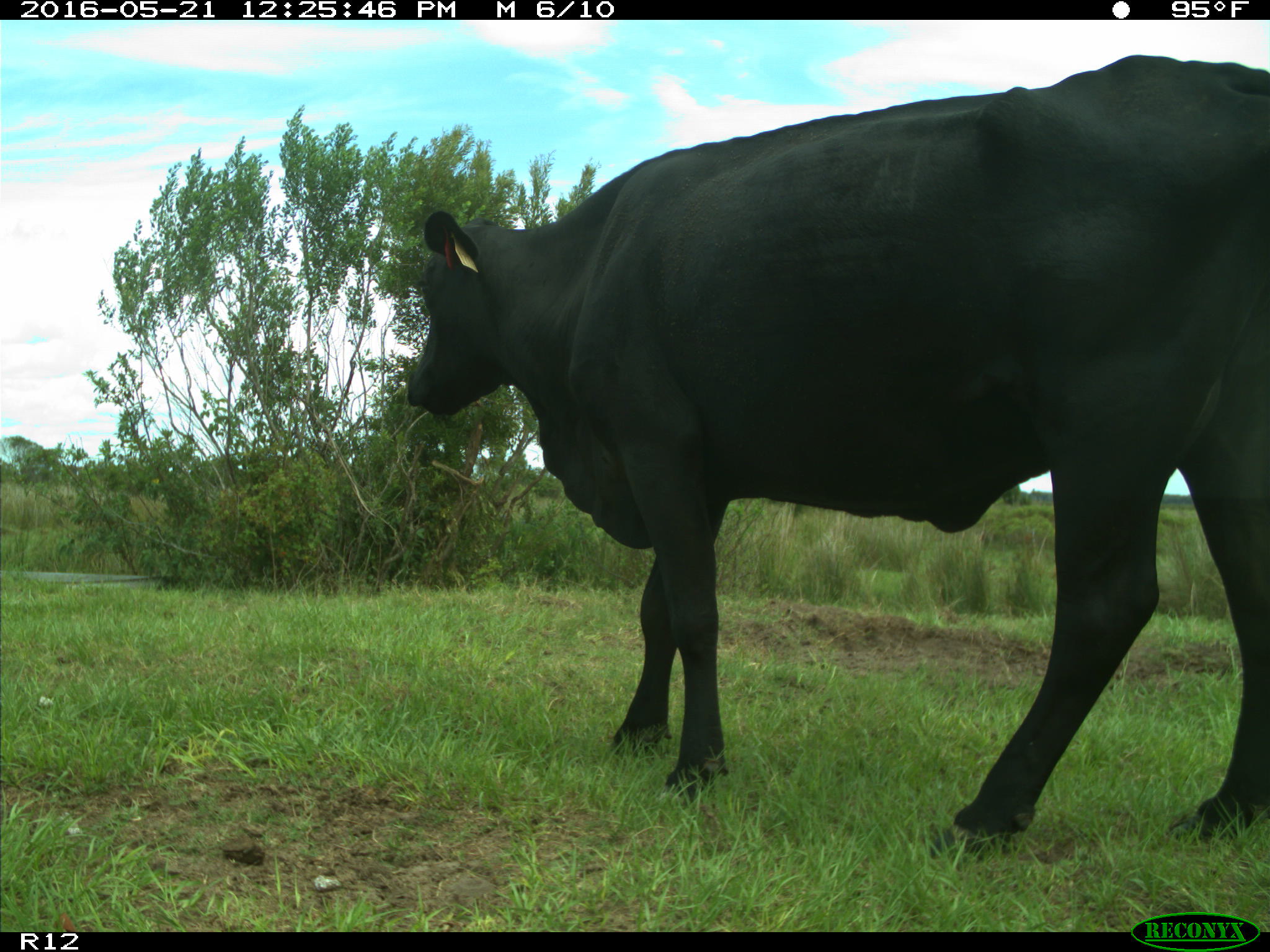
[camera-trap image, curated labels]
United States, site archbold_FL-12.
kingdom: Animalia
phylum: Chordata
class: Mammalia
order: Artiodactyla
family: Bovidae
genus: Bos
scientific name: Bos taurus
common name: domestic cow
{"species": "Bos taurus (domestic cow)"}